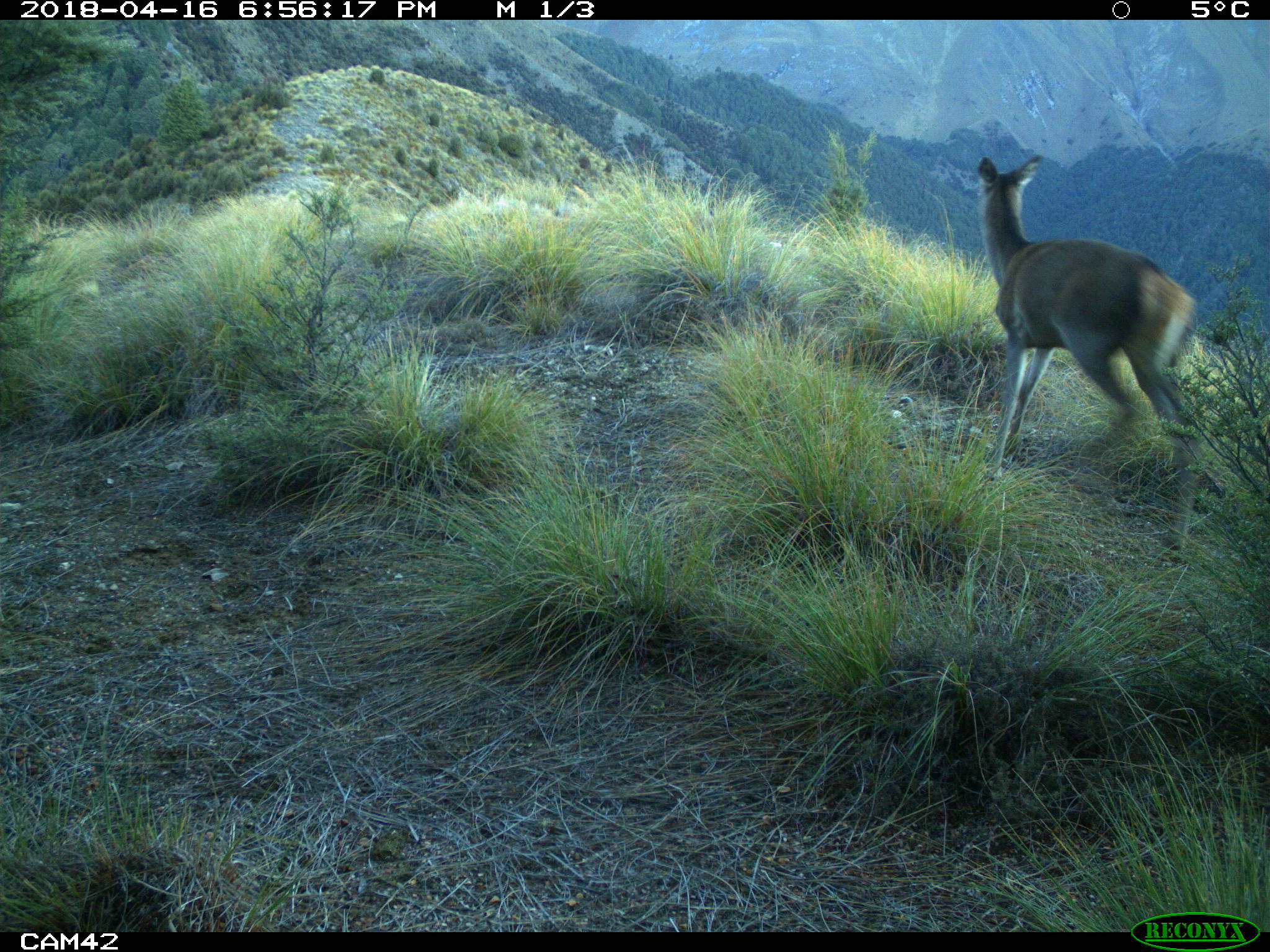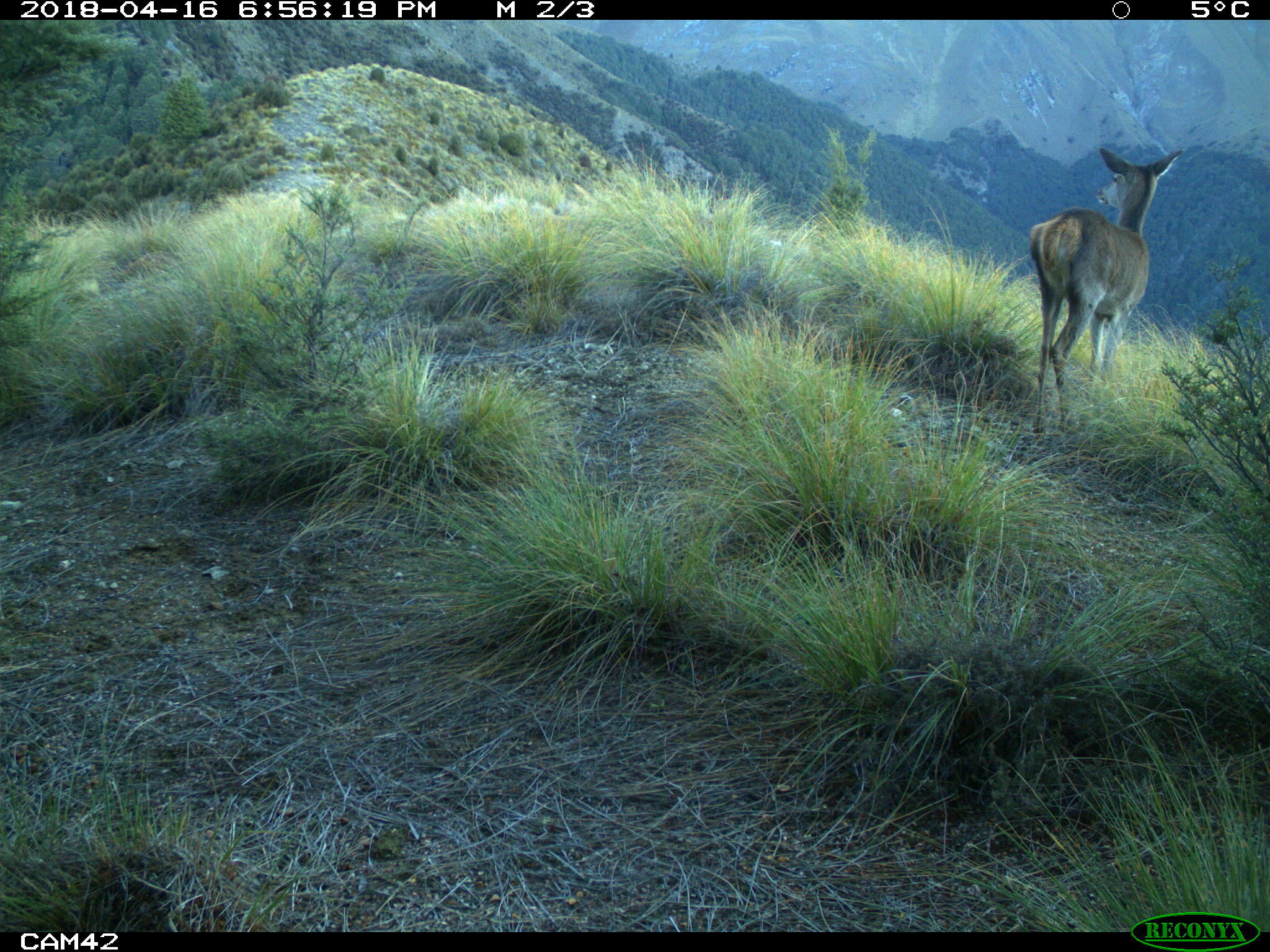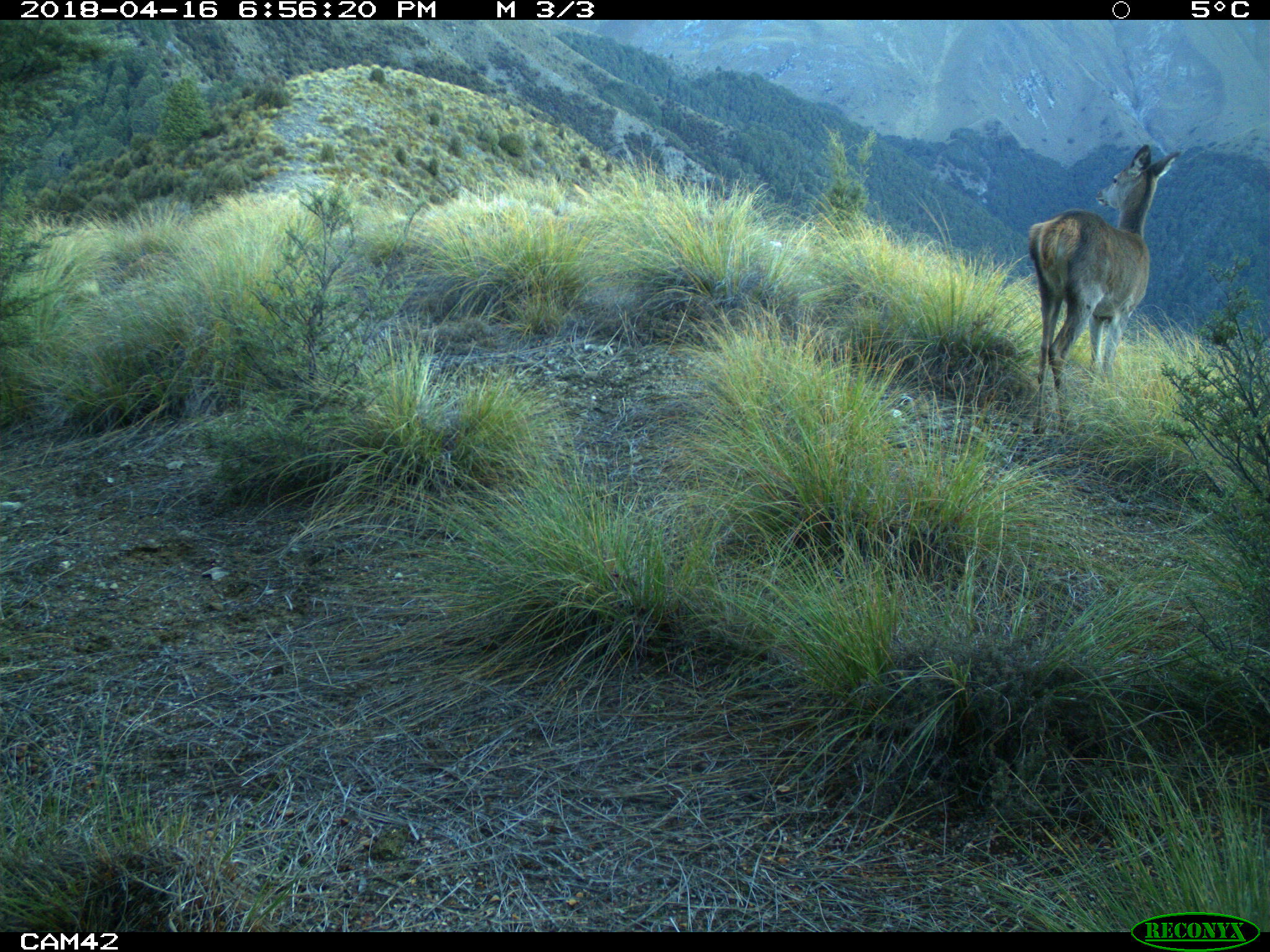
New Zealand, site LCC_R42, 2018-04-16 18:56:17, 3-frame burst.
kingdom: Animalia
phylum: Chordata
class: Mammalia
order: Artiodactyla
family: Cervidae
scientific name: Cervidae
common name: deer